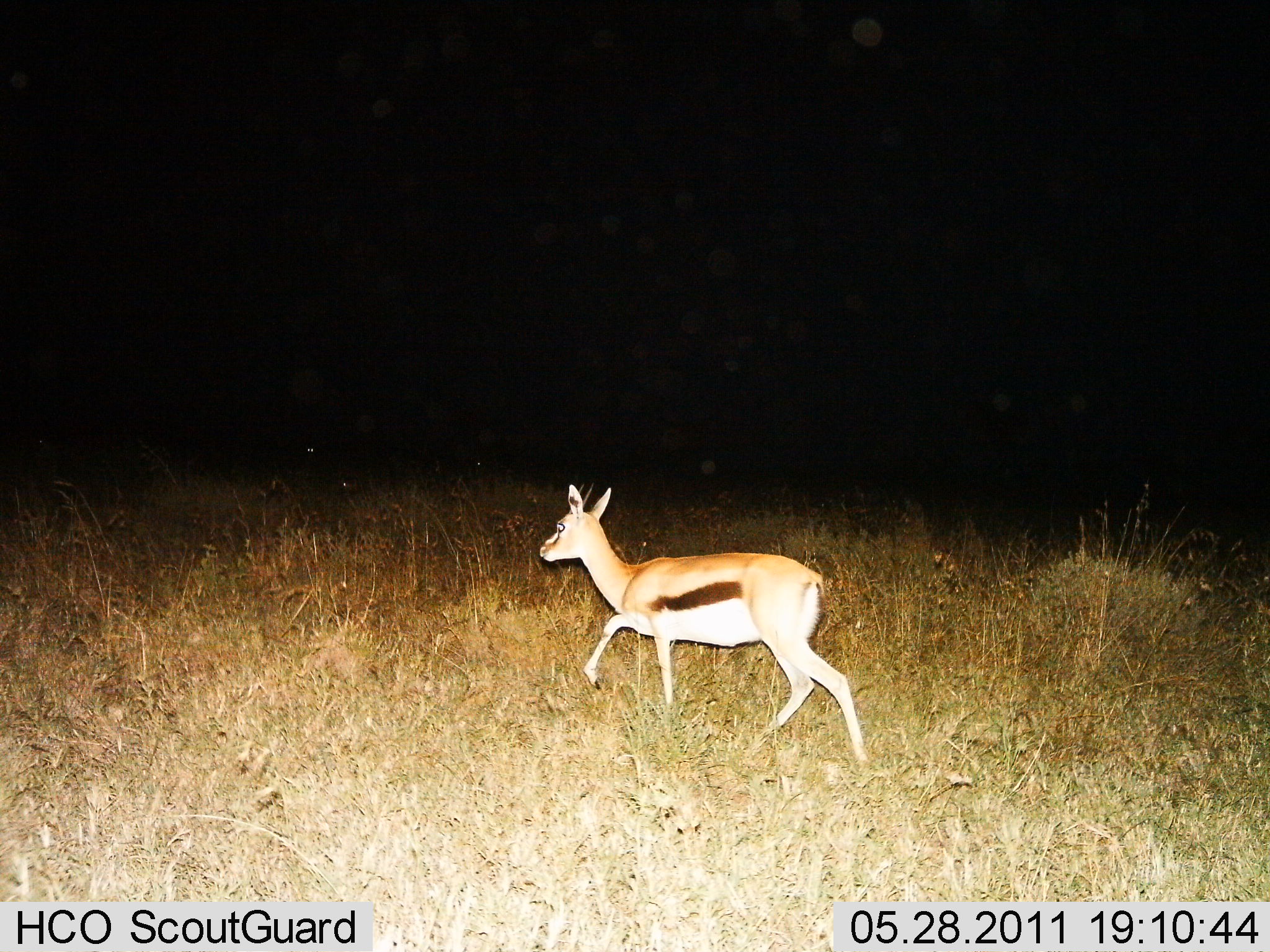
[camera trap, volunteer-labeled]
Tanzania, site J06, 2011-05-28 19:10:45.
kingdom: Animalia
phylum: Chordata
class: Mammalia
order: Artiodactyla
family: Bovidae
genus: Eudorcas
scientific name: Eudorcas thomsonii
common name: thomson's gazelle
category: gazellethomsons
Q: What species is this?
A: Gazellethomsons (thomson's gazelle) (Eudorcas thomsonii).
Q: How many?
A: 1.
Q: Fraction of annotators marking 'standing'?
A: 9%.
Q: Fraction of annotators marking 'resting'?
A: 0%.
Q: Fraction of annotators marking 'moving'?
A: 100%.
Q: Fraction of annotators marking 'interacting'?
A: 0%.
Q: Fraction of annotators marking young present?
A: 18%.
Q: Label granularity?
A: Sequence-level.